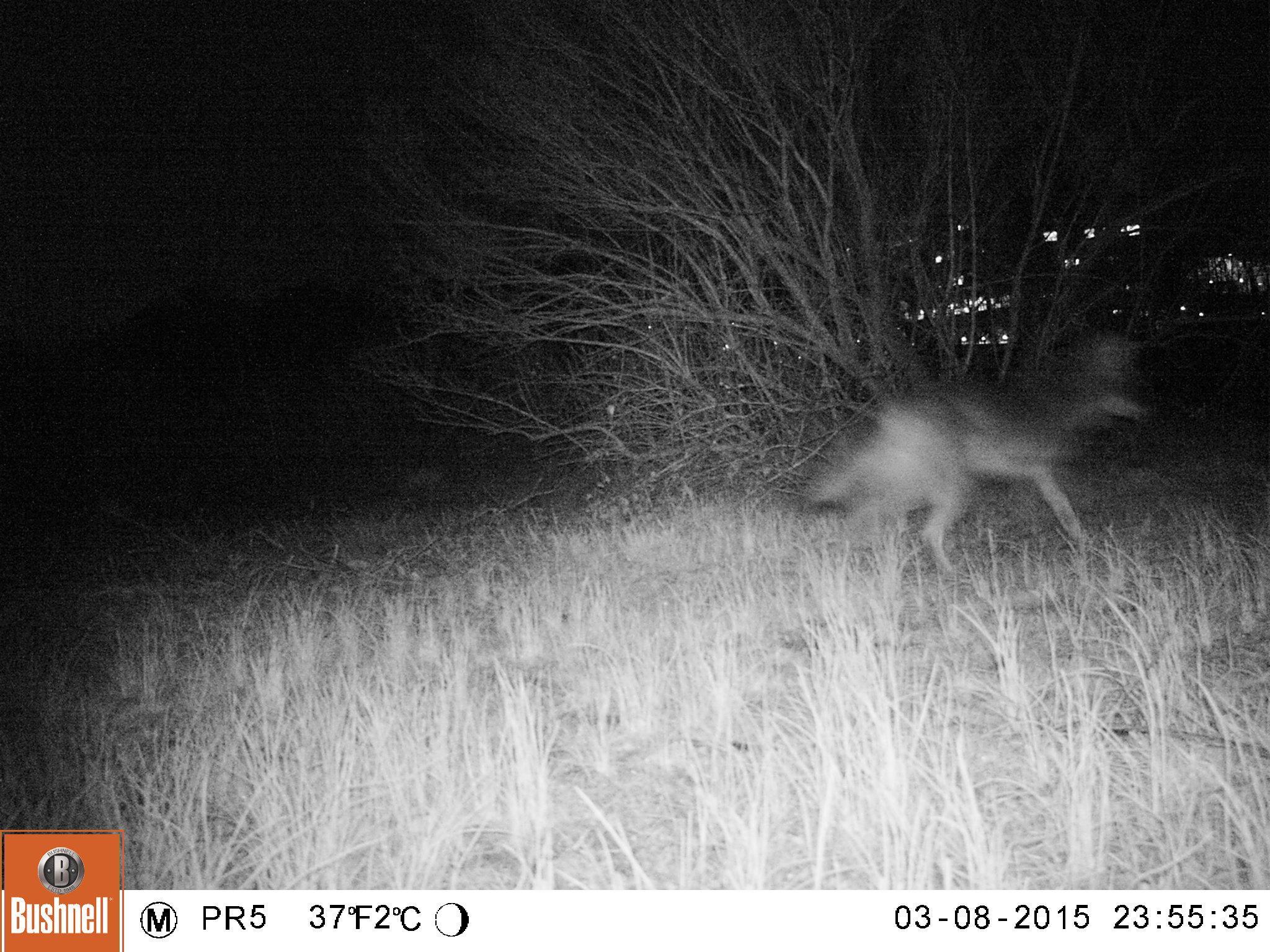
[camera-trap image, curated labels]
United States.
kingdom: Animalia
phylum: Chordata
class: Mammalia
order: Carnivora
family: Canidae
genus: Canis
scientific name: Canis latrans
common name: coyote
Coyote (Canis latrans).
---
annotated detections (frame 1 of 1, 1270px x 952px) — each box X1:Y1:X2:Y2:
Coyote: 799:331:1154:578